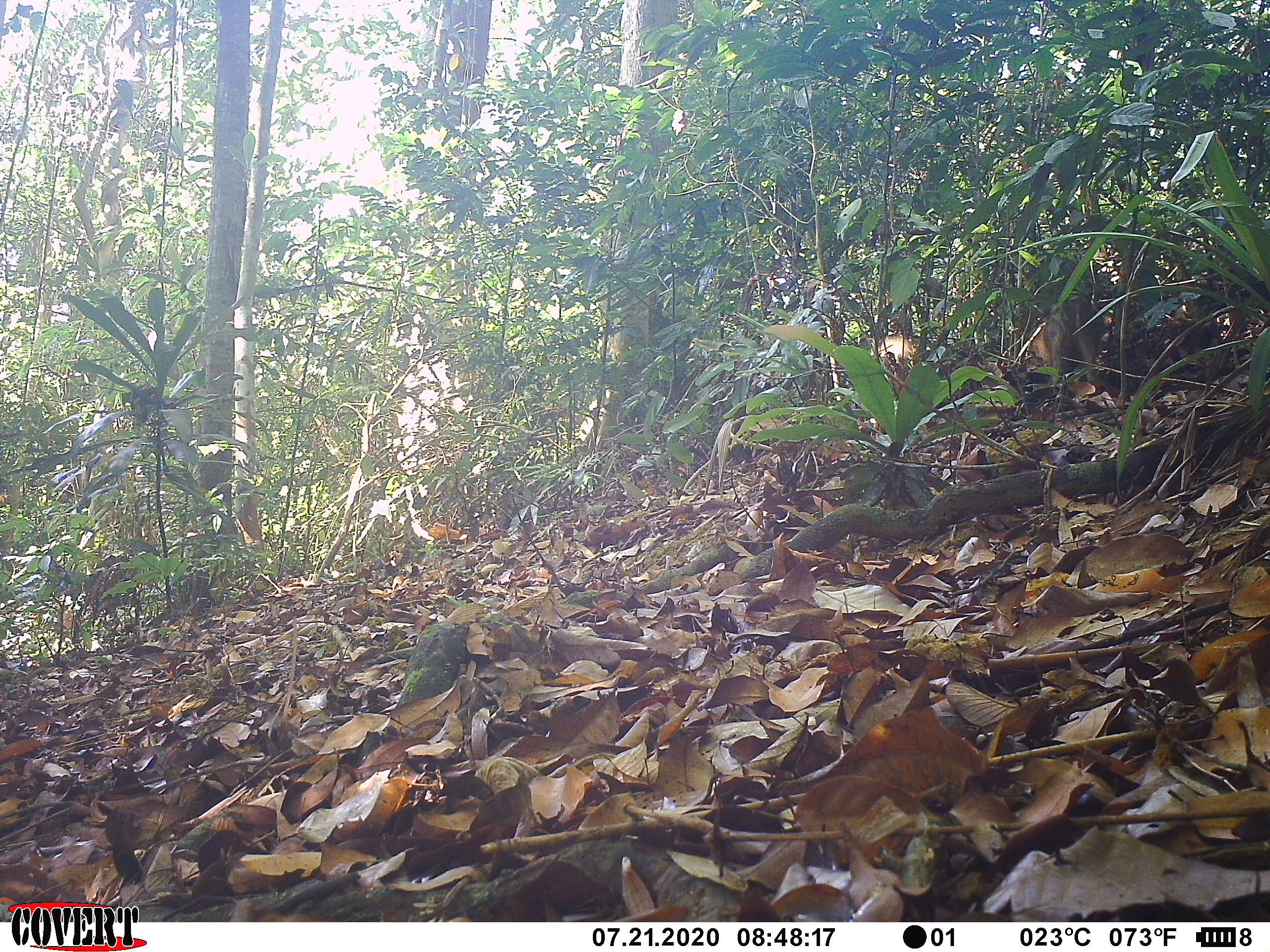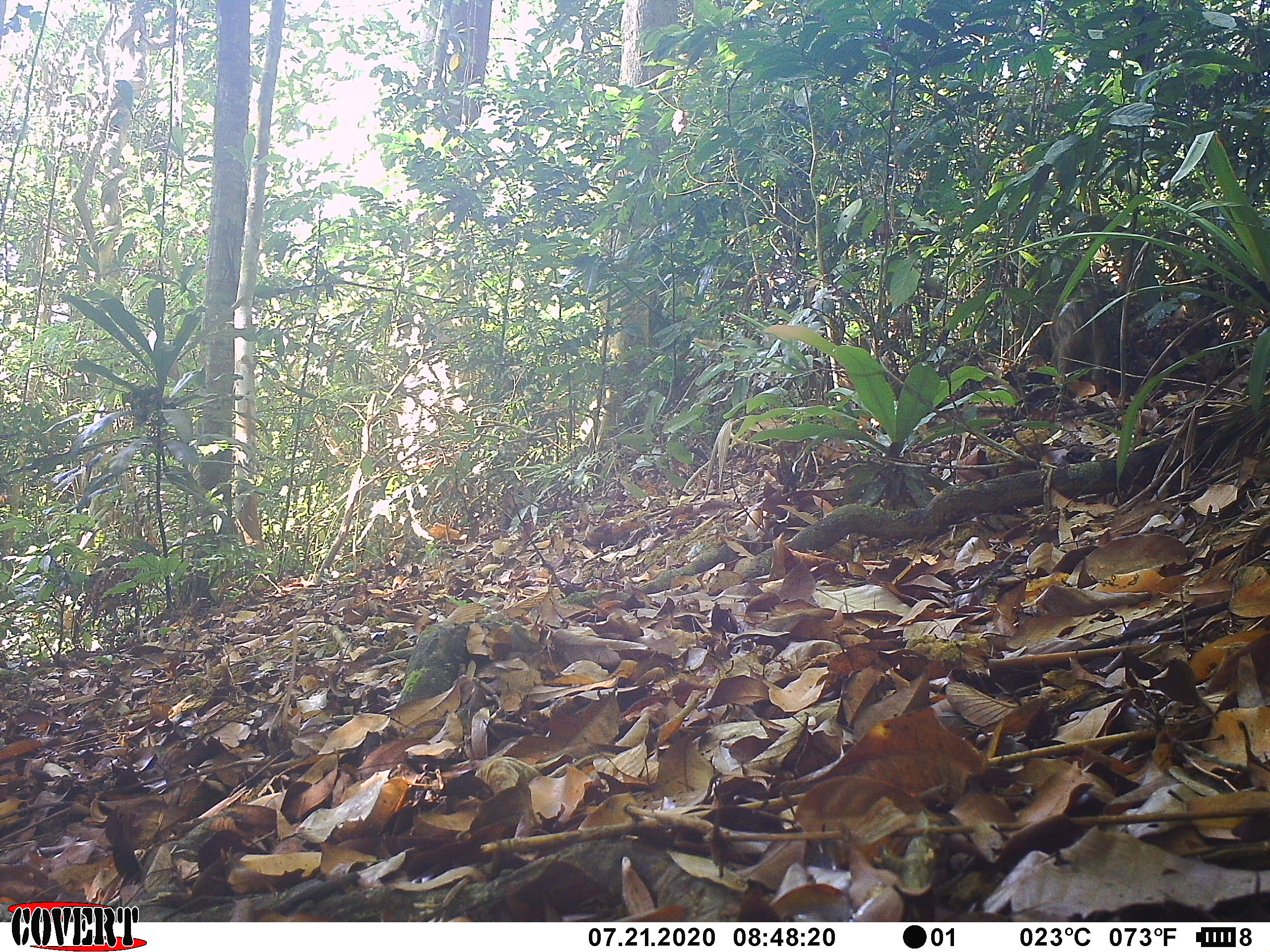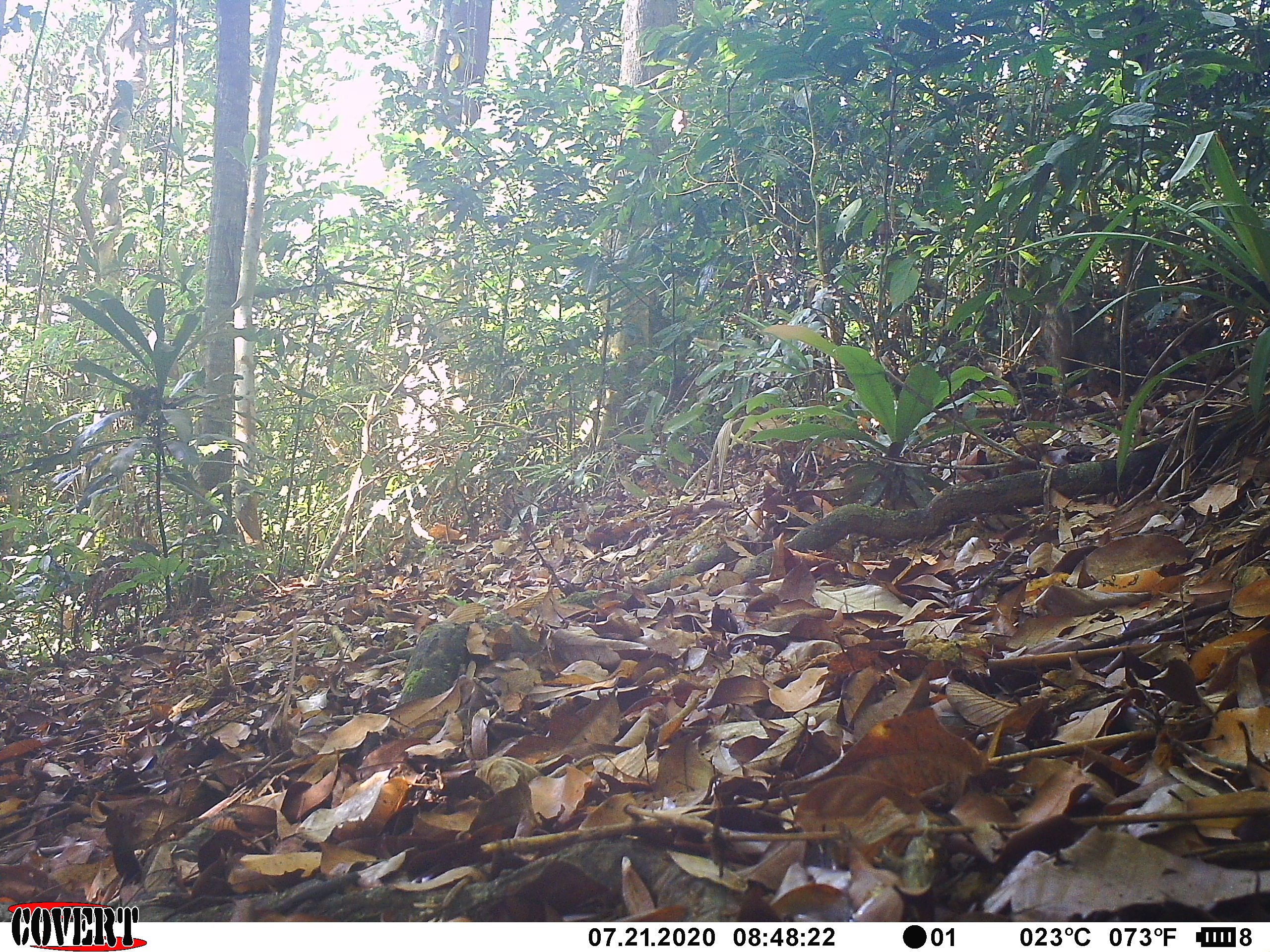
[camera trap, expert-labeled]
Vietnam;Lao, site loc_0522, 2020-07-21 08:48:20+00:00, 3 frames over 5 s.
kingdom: Animalia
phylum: Chordata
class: Mammalia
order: Artiodactyla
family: Suidae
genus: Sus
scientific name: Sus scrofa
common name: eurasian wild pig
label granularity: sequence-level